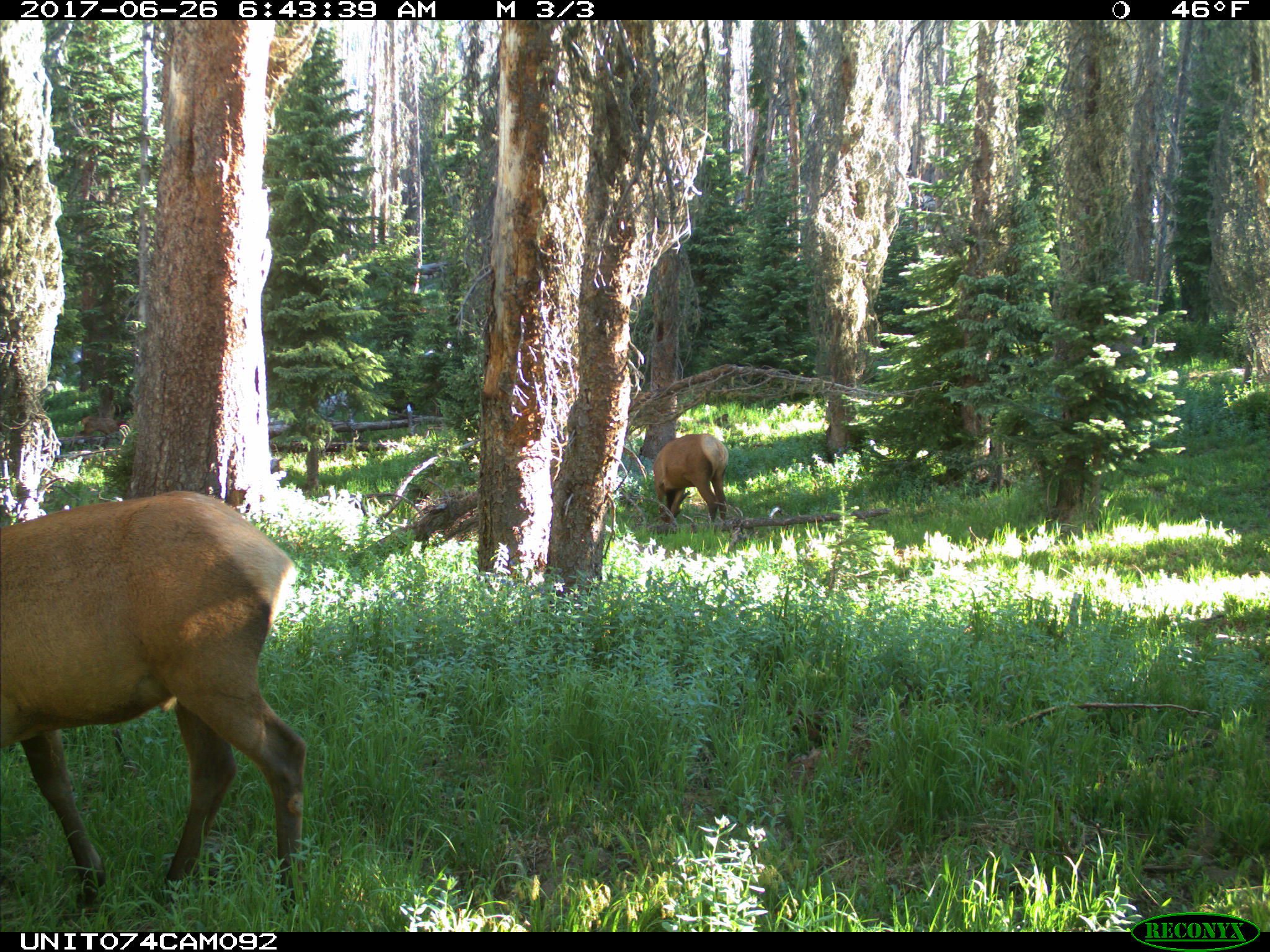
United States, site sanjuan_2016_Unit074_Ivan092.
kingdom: Animalia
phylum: Chordata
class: Mammalia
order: Artiodactyla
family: Cervidae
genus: Cervus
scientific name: Cervus elaphus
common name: red deer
Cervus elaphus (red deer).